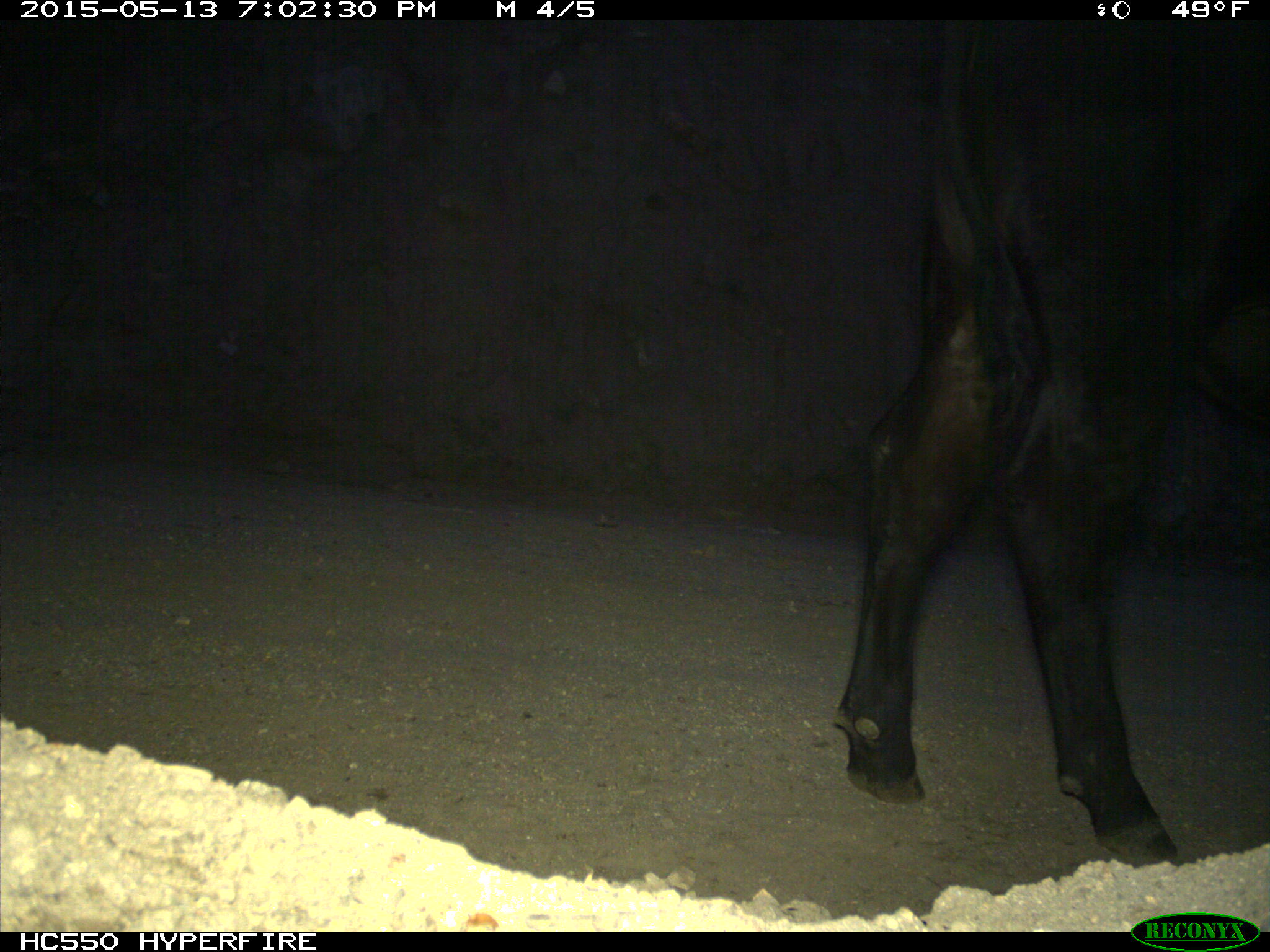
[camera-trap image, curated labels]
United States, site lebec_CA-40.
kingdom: Animalia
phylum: Chordata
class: Mammalia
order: Artiodactyla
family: Bovidae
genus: Bos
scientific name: Bos taurus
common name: domestic cow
Bos taurus (domestic cow).